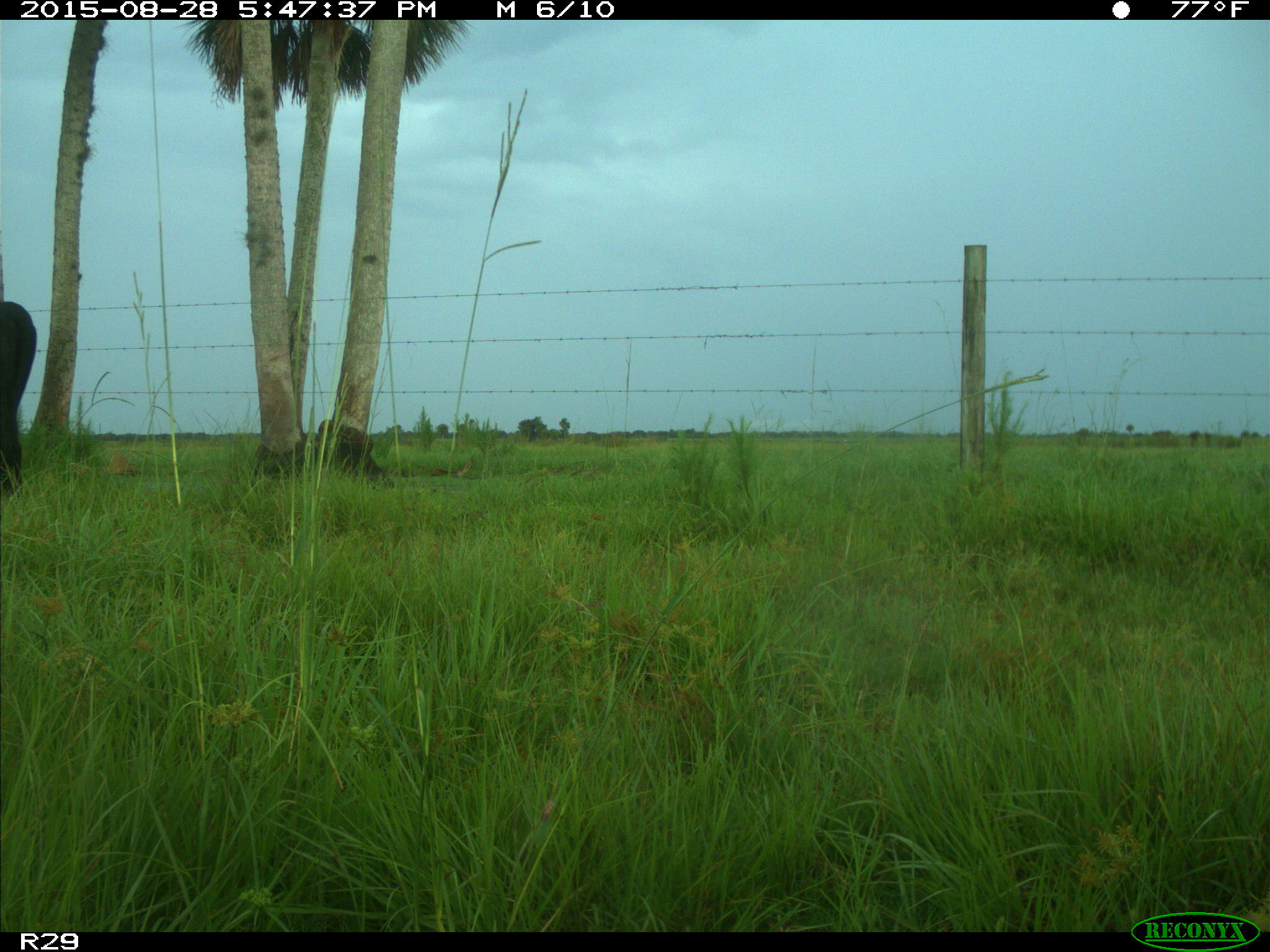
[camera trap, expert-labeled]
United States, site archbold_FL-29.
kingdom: Animalia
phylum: Chordata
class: Mammalia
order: Artiodactyla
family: Bovidae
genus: Bos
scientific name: Bos taurus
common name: domestic cow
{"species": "Bos taurus (domestic cow)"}